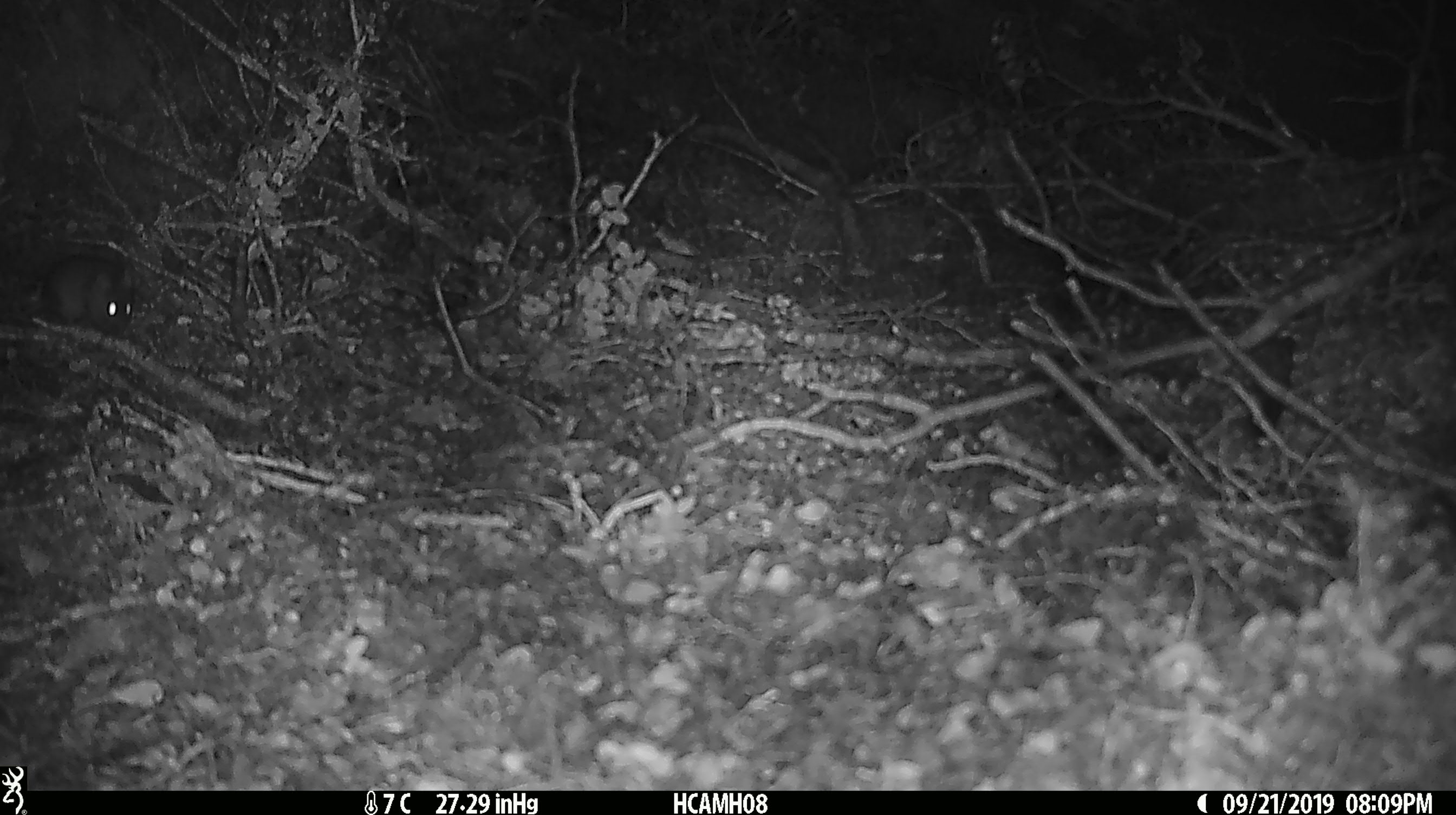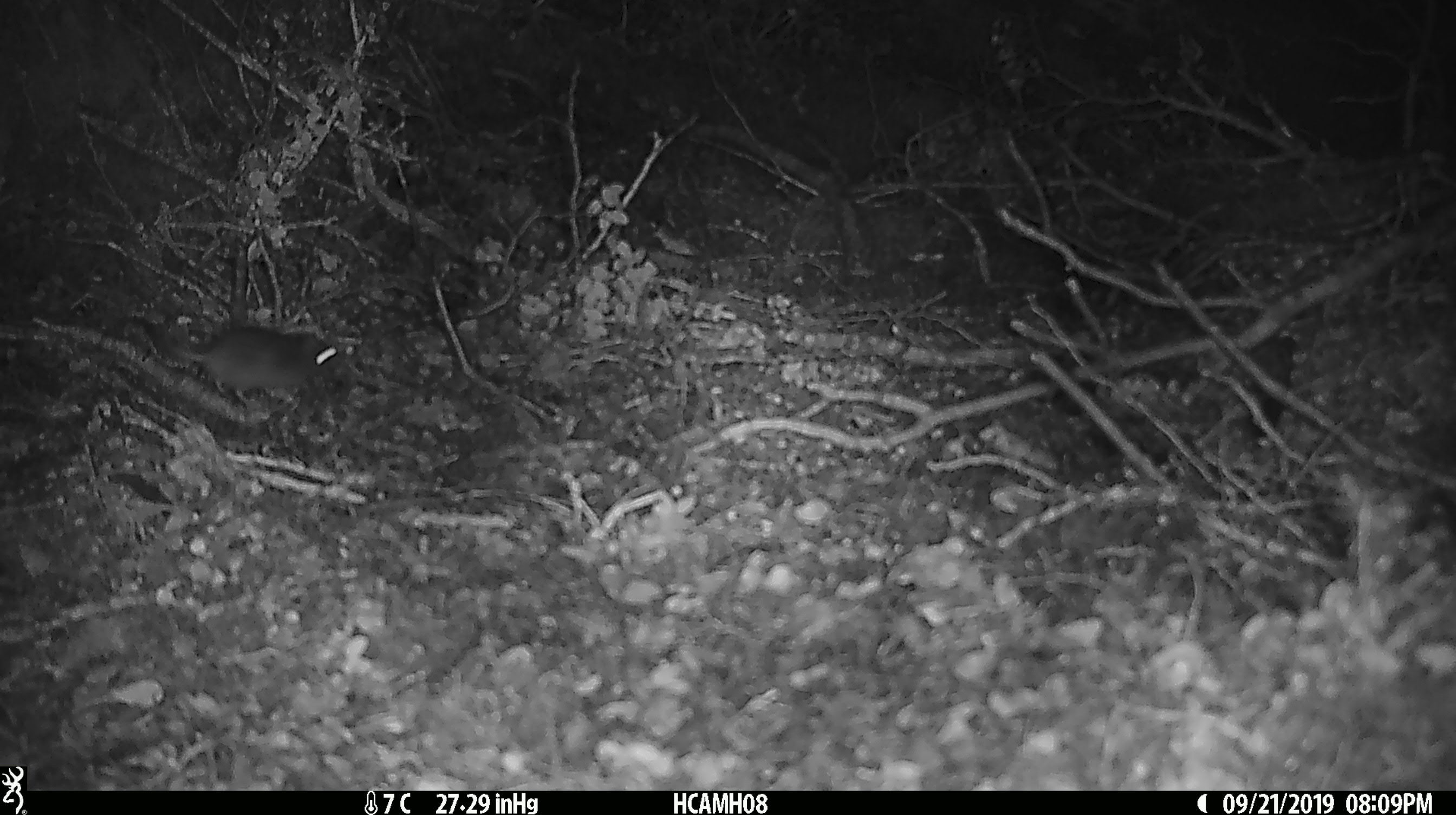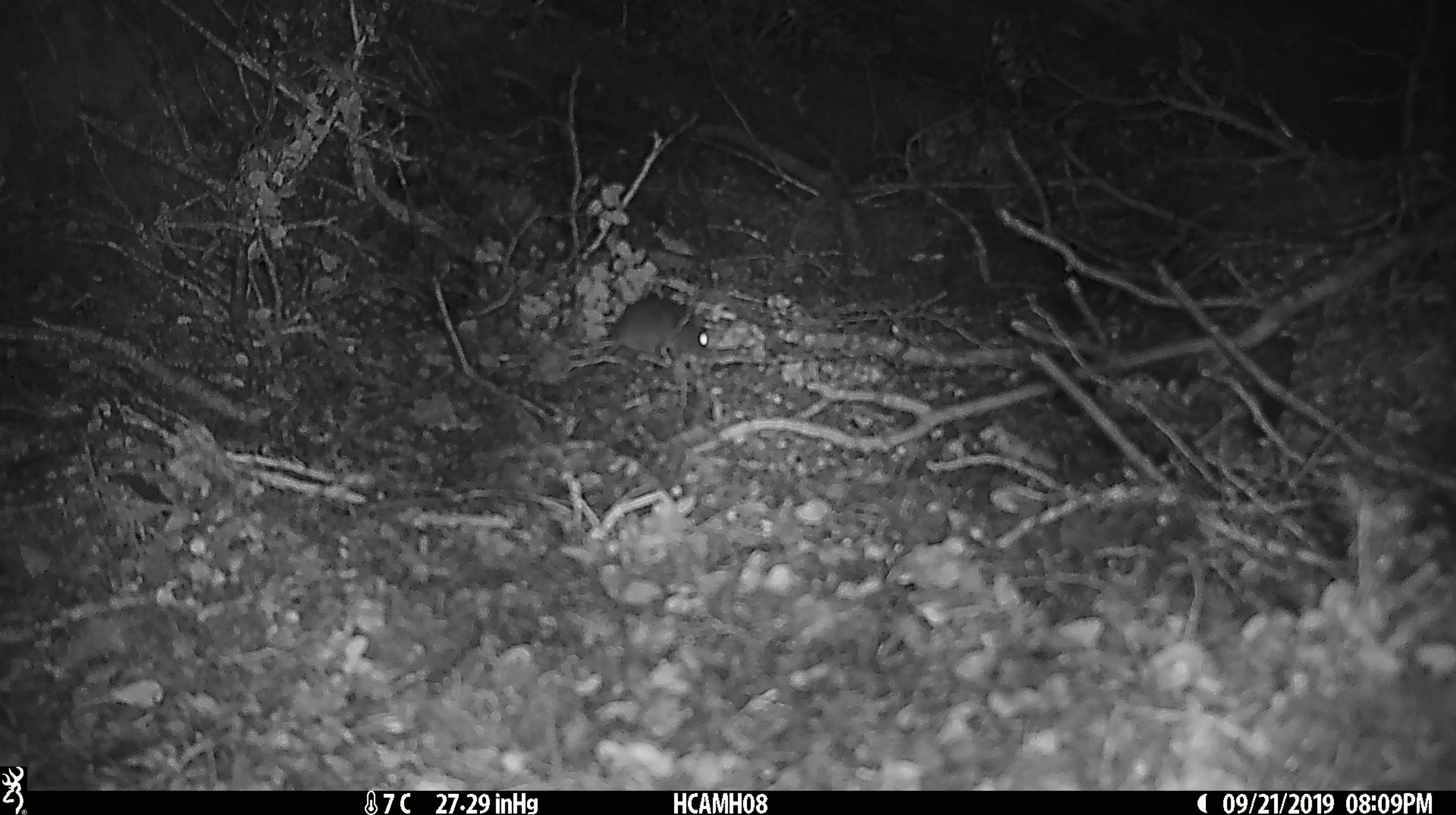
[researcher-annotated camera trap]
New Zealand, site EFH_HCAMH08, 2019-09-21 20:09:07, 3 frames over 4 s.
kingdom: Animalia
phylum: Chordata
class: Mammalia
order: Rodentia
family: Muridae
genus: Mus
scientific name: Mus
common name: mouse